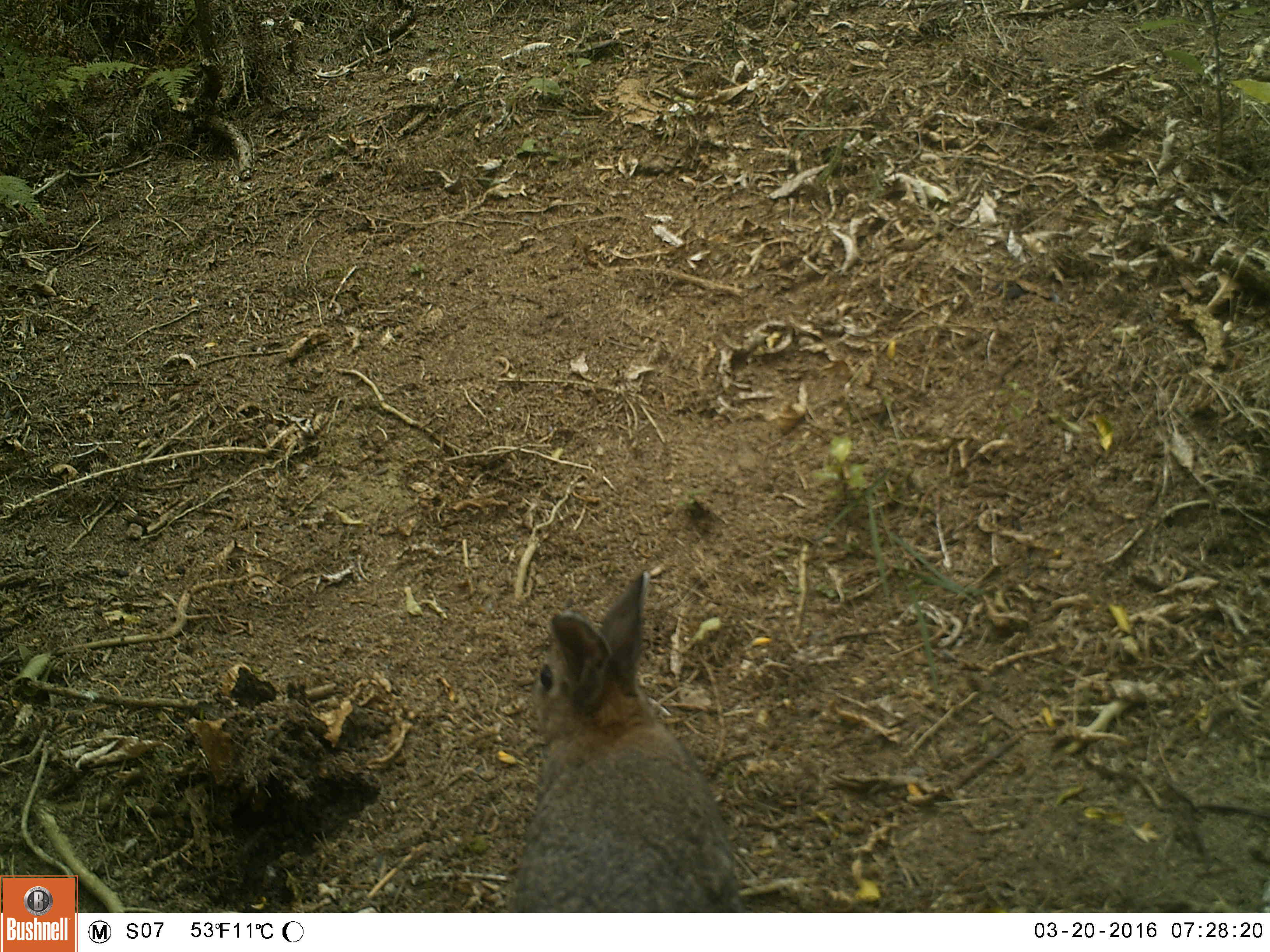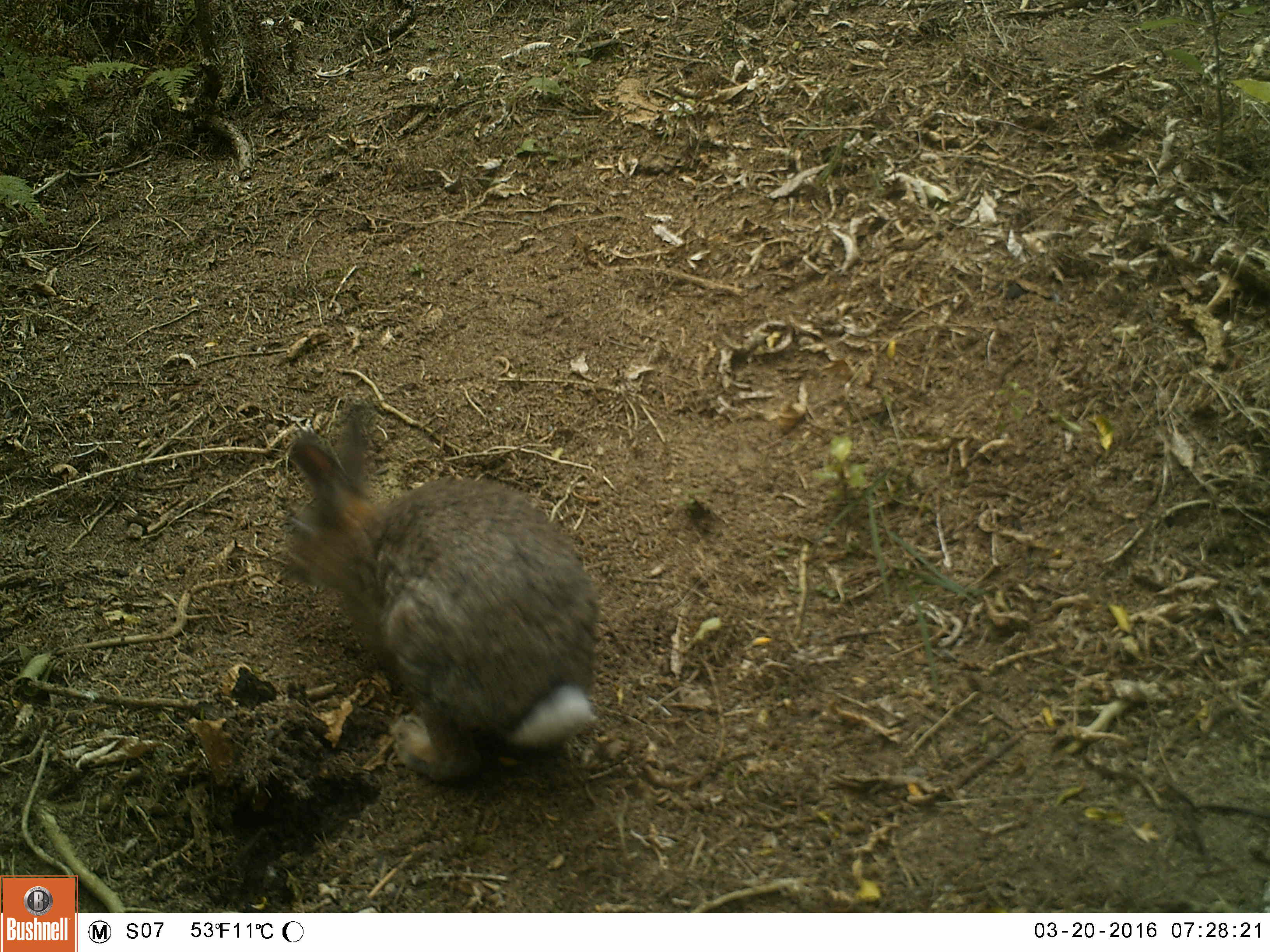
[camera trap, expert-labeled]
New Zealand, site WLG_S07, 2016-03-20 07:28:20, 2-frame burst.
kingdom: Animalia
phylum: Chordata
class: Mammalia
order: Lagomorpha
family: Leporidae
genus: Oryctolagus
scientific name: Oryctolagus cuniculus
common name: european rabbit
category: rabbit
Rabbit (european rabbit) (Oryctolagus cuniculus).